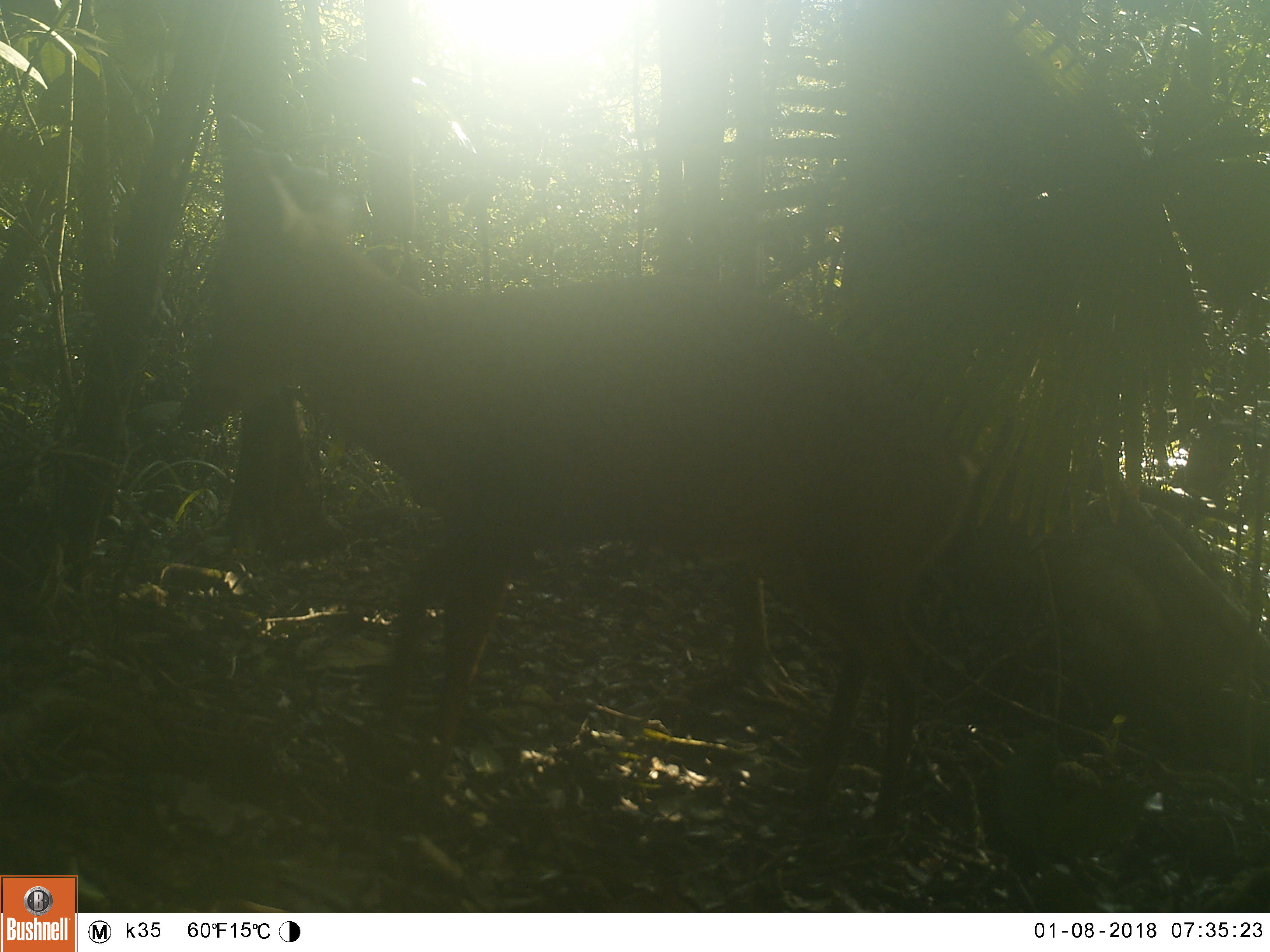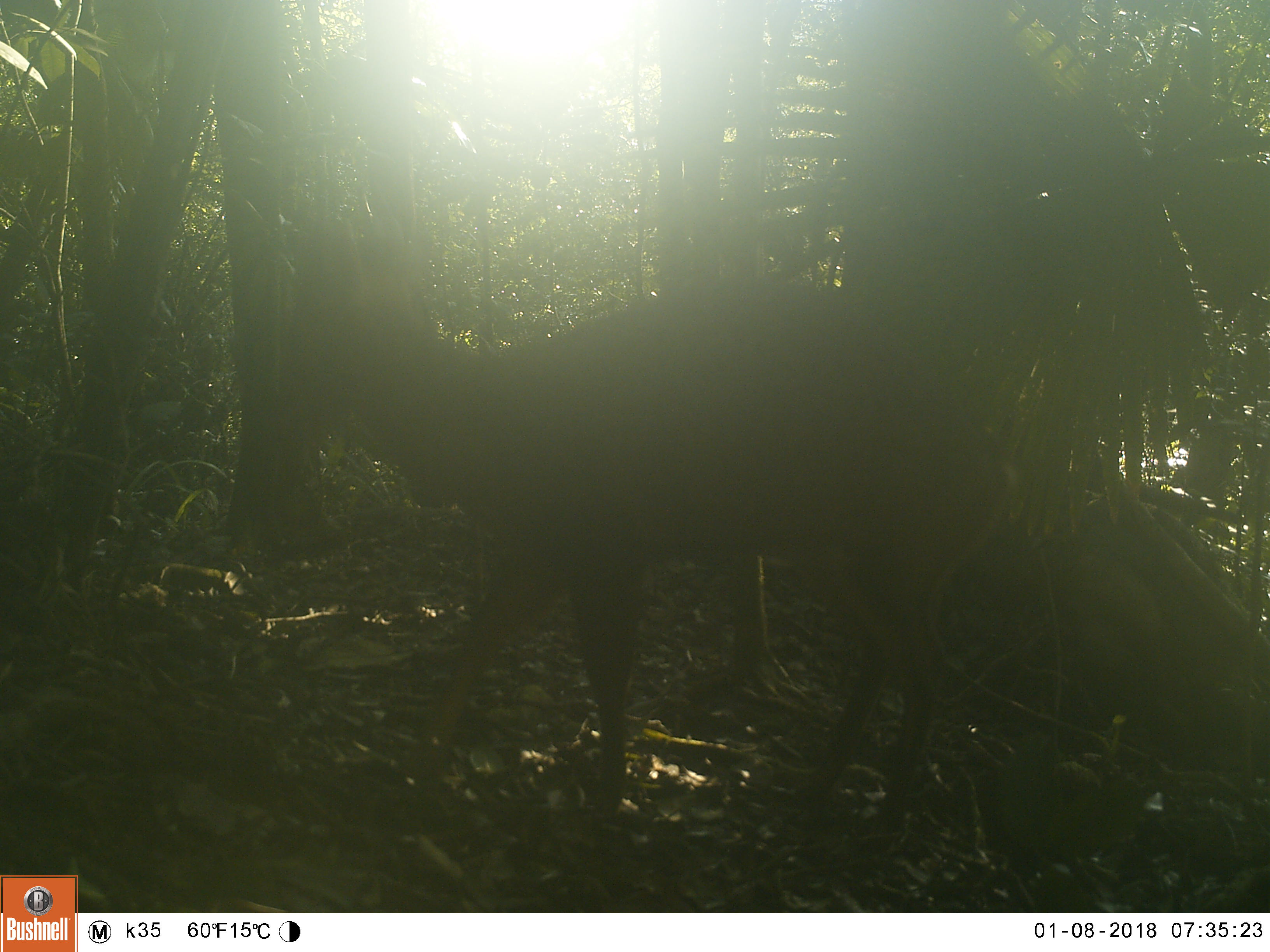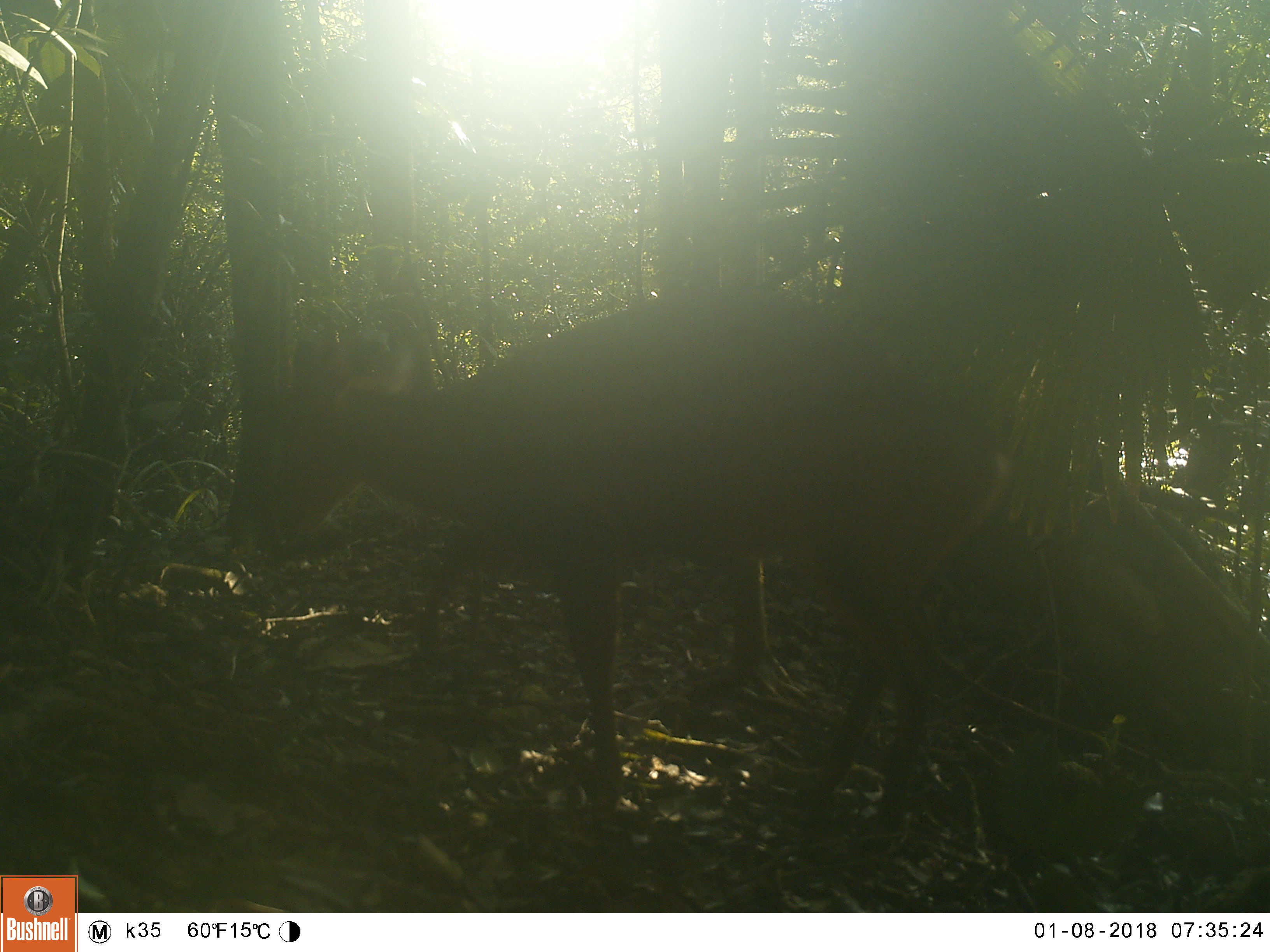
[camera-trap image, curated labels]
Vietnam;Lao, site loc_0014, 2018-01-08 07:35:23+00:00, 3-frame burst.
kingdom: Animalia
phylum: Chordata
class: Mammalia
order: Artiodactyla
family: Cervidae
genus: Muntiacus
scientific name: Muntiacus rooseveltorum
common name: roosevelt's muntjac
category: roosevelts muntjac group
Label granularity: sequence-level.